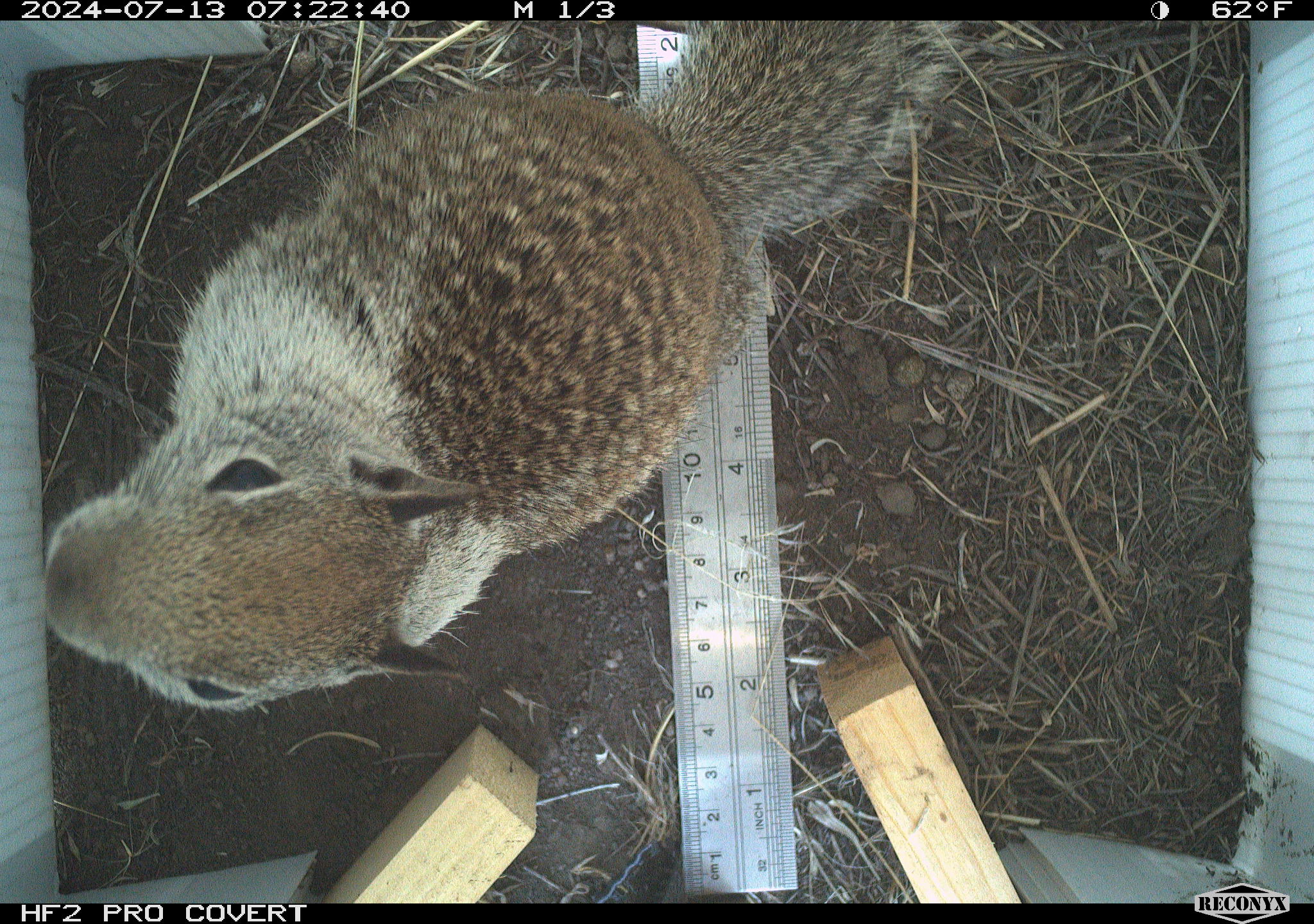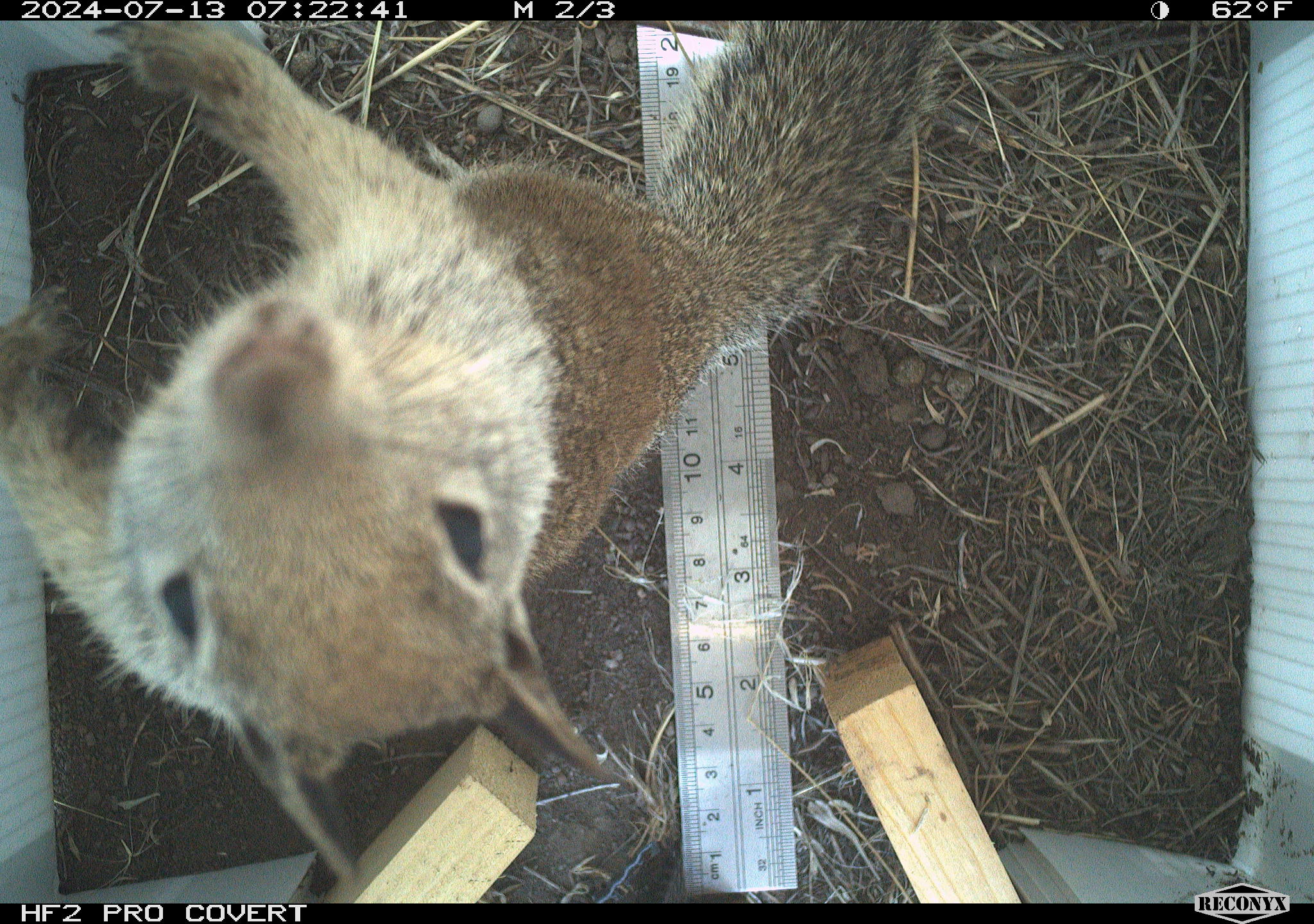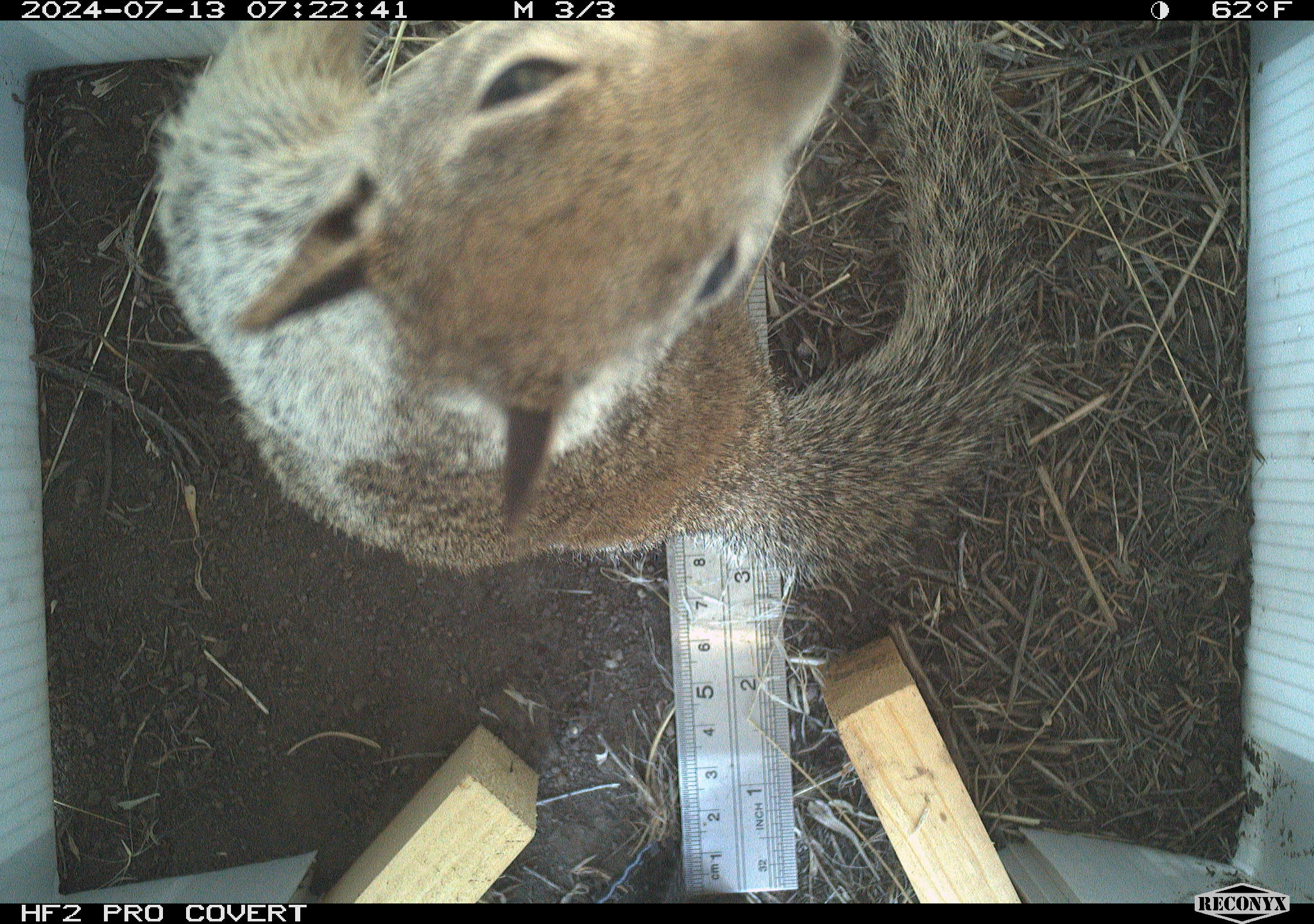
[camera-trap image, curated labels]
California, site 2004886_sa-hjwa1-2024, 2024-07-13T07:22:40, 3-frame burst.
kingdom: Animalia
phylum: Chordata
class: Mammalia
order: Rodentia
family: Sciuridae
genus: Otospermophilus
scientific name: Otospermophilus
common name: north american rock squirrels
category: otospermophilus species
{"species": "otospermophilus species (north american rock squirrels) (Otospermophilus)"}